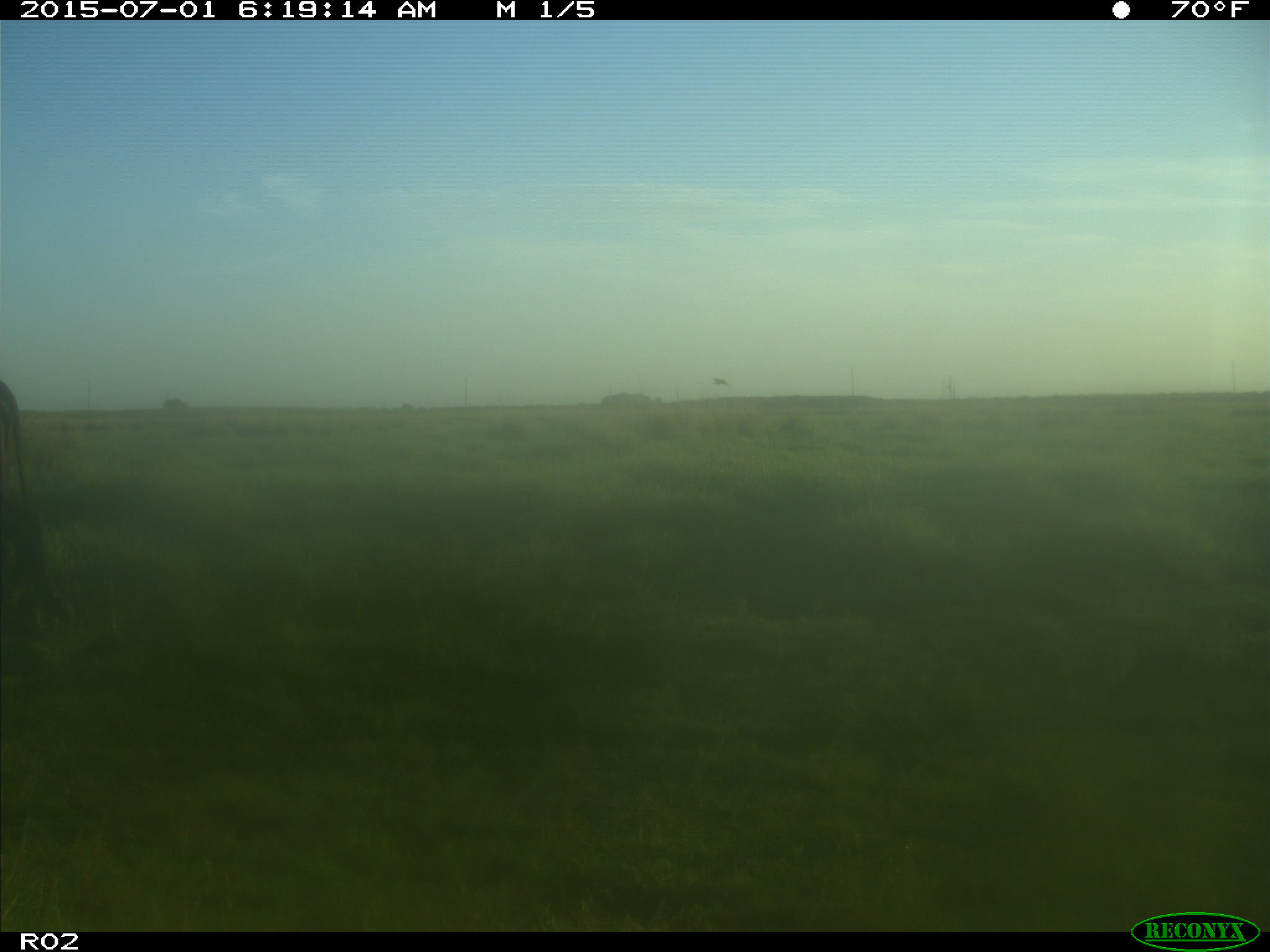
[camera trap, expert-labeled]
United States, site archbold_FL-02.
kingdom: Animalia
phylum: Chordata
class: Mammalia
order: Artiodactyla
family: Bovidae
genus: Bos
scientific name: Bos taurus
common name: domestic cow